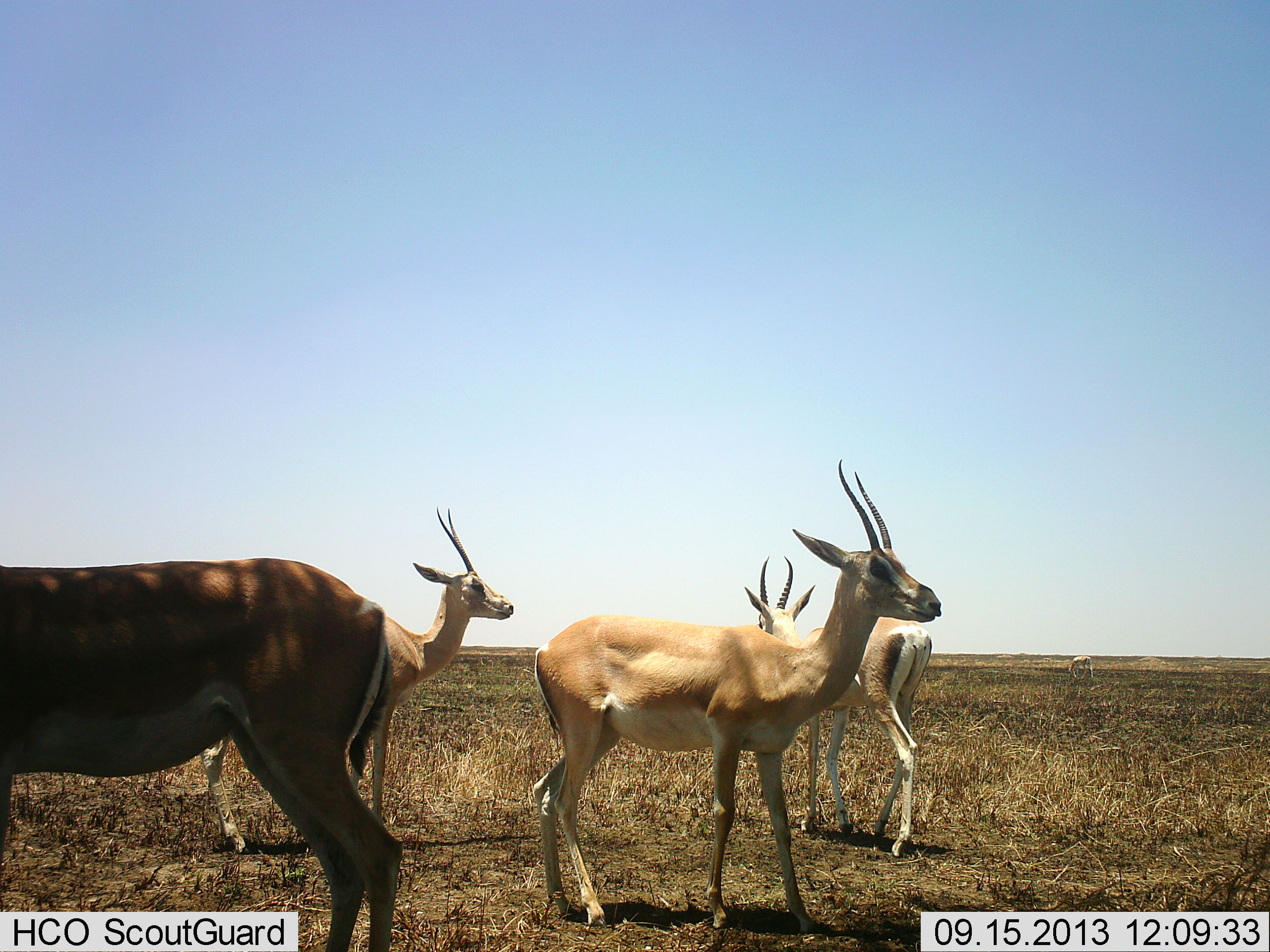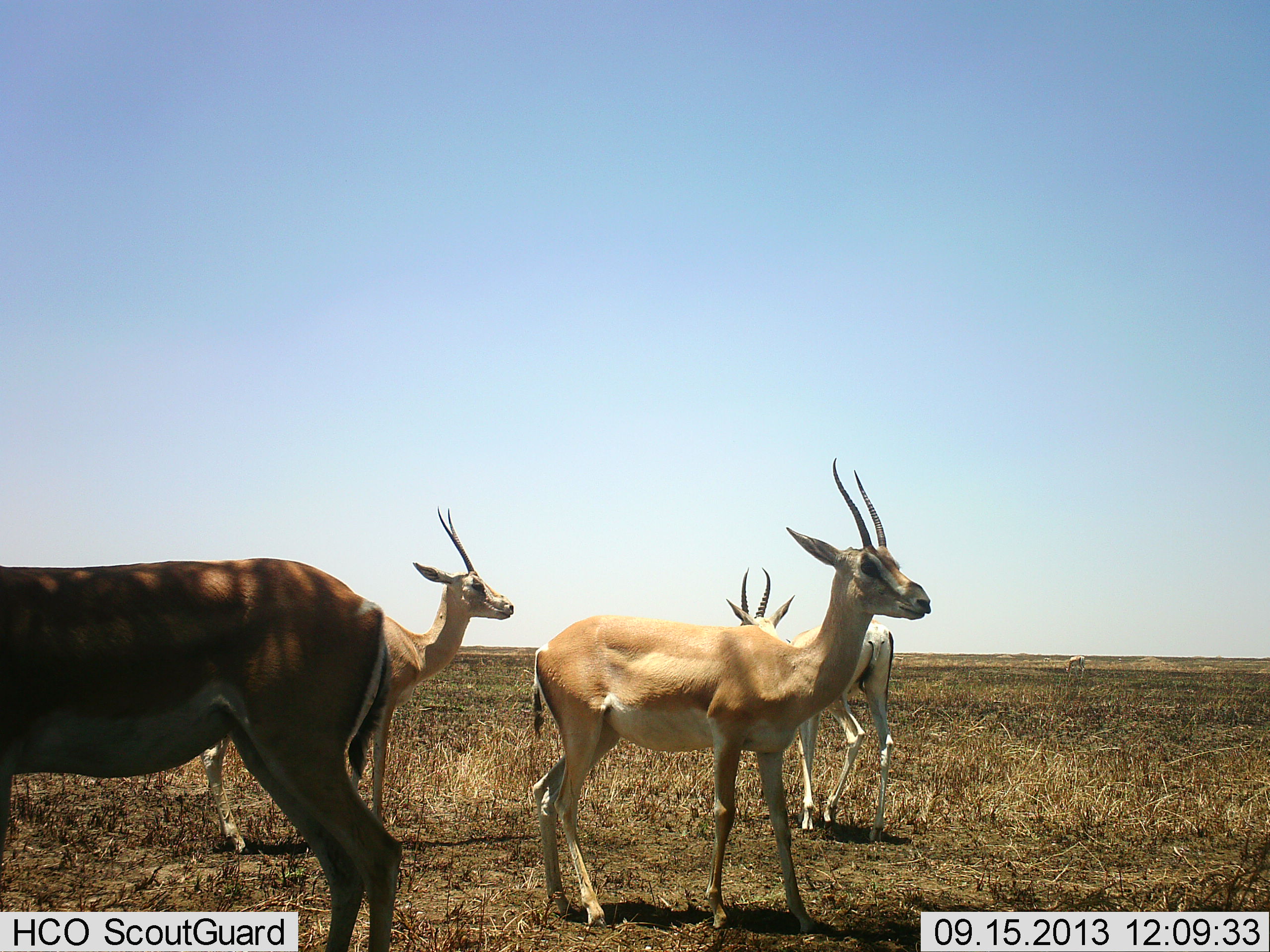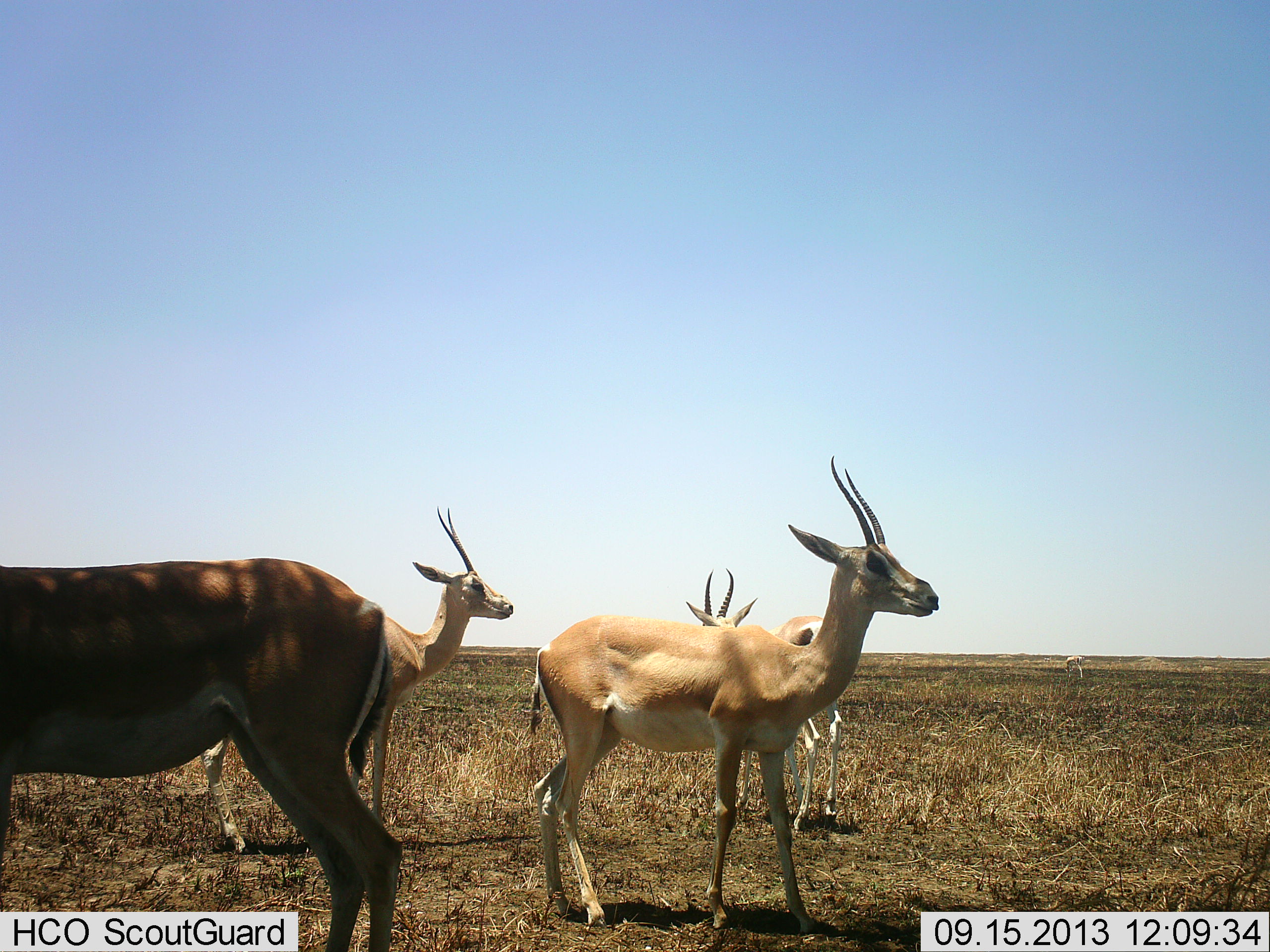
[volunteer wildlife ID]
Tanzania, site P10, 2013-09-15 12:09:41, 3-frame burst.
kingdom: Animalia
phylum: Chordata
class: Mammalia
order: Artiodactyla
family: Bovidae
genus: Nanger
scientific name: Nanger granti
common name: grant's gazelle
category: gazellegrants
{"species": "gazellegrants (grant's gazelle) (Nanger granti)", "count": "4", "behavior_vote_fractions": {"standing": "100%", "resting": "0%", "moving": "40%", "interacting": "0%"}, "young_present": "0%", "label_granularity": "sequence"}